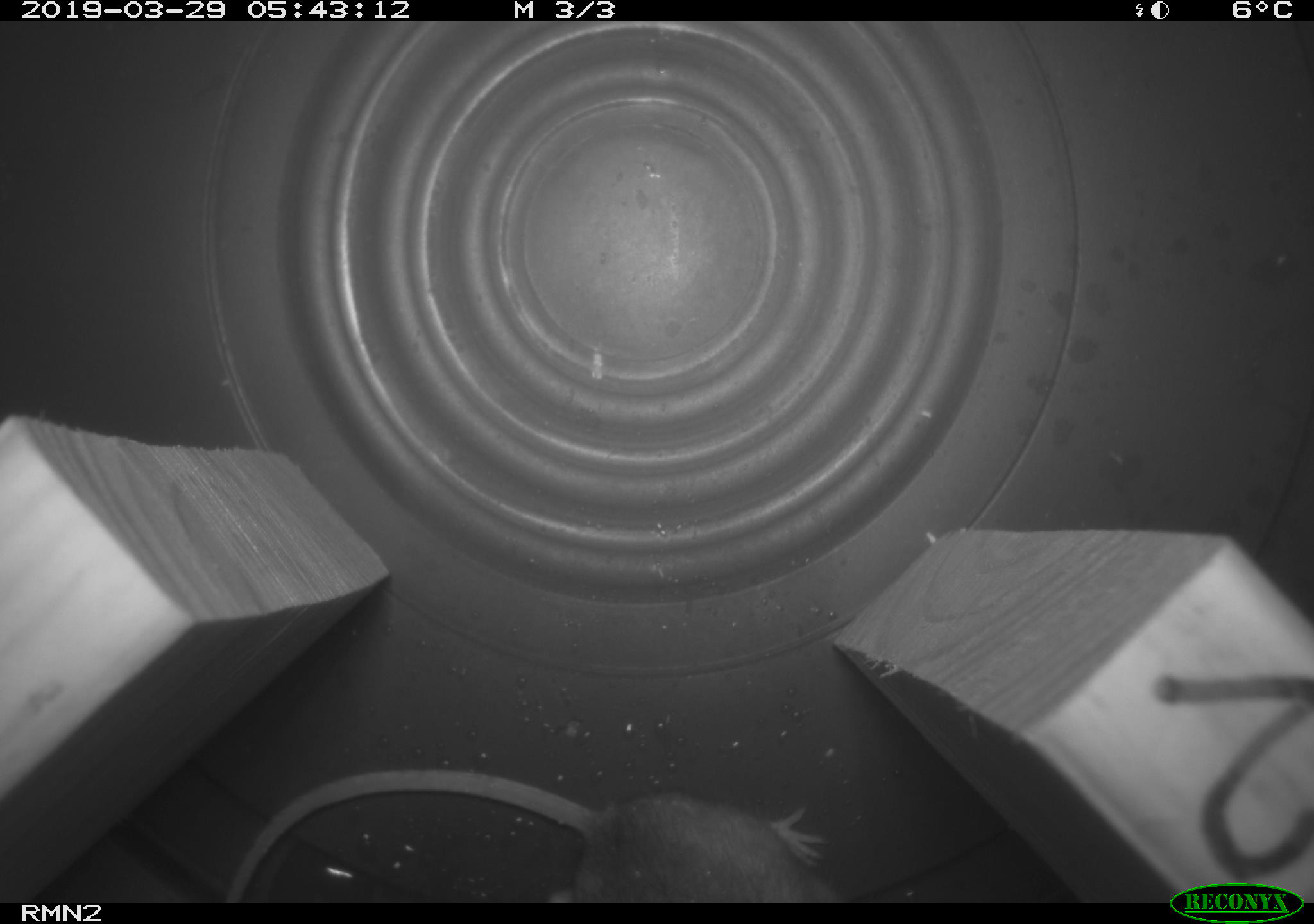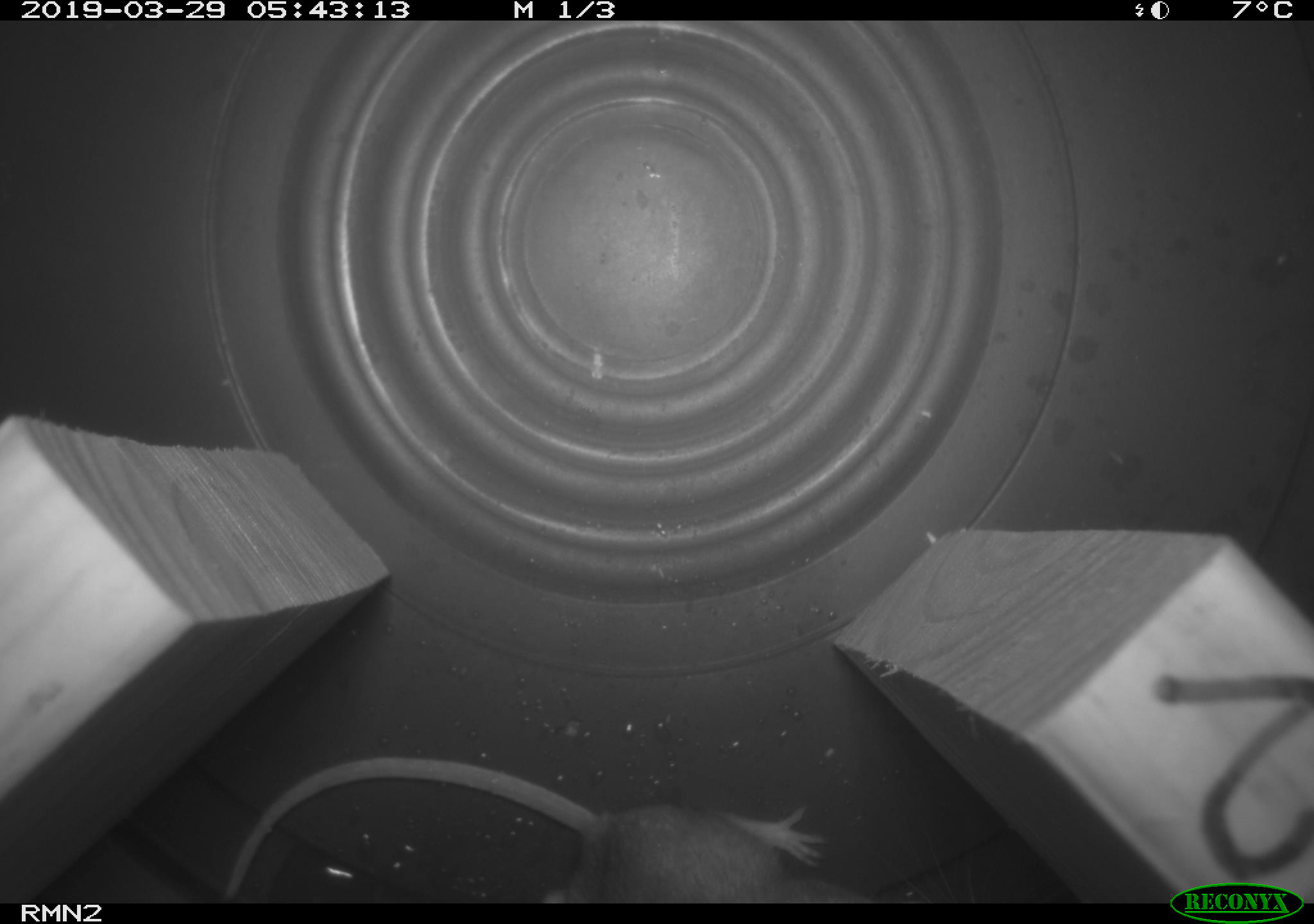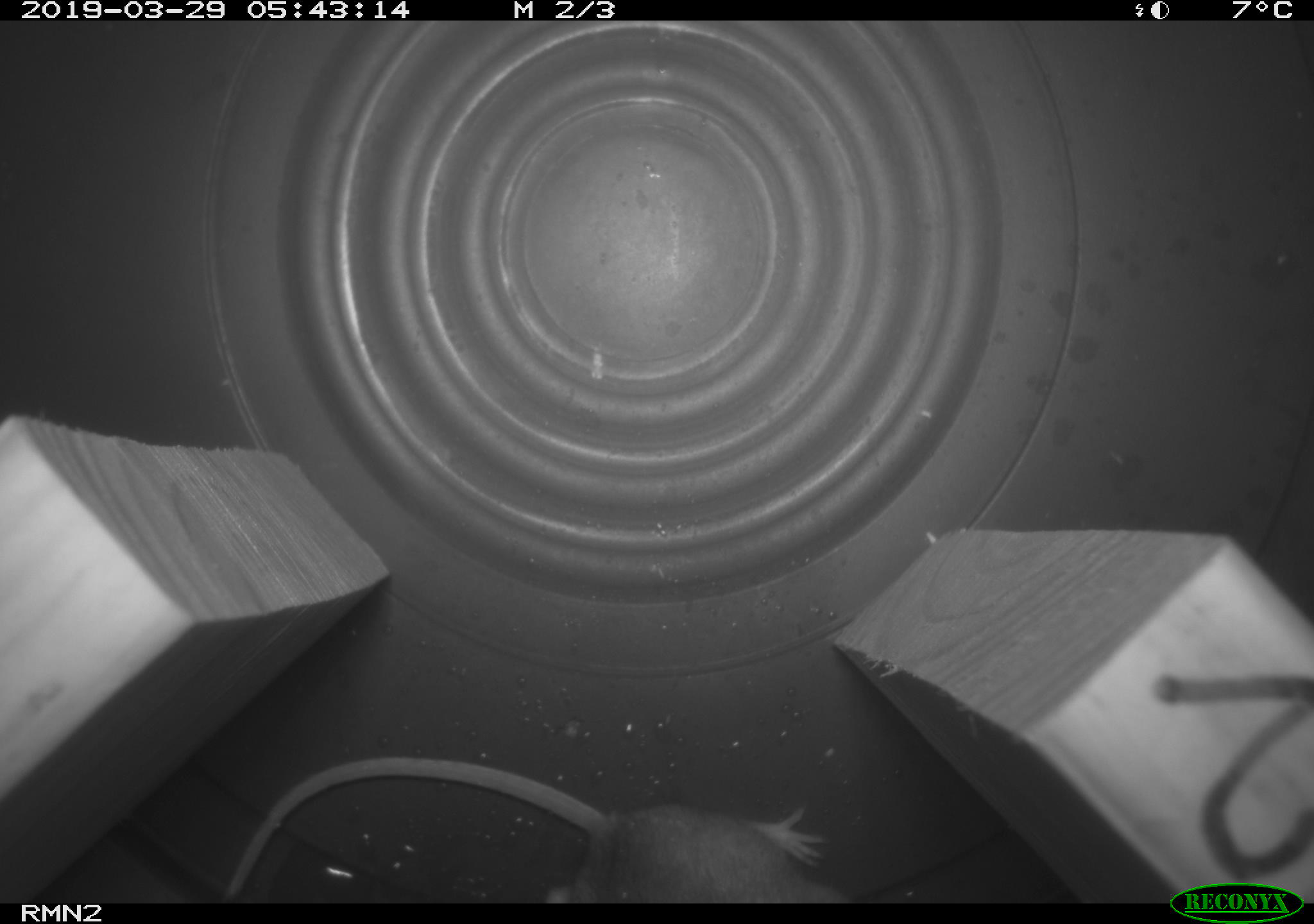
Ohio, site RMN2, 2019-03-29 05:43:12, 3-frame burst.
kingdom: Animalia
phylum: Chordata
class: Mammalia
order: Rodentia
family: Cricetidae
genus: Peromyscus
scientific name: Peromyscus leucopus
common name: white-footed mouse